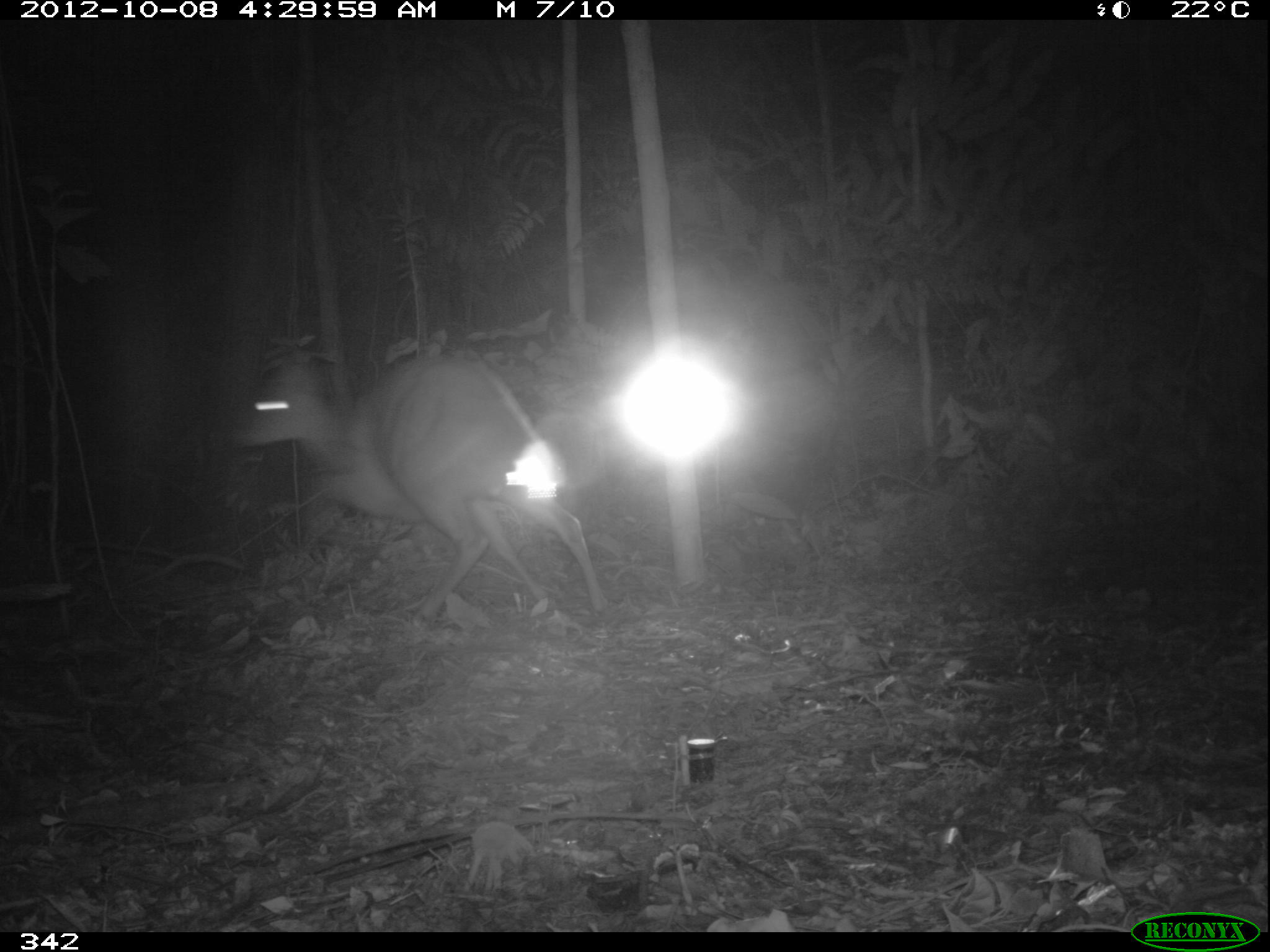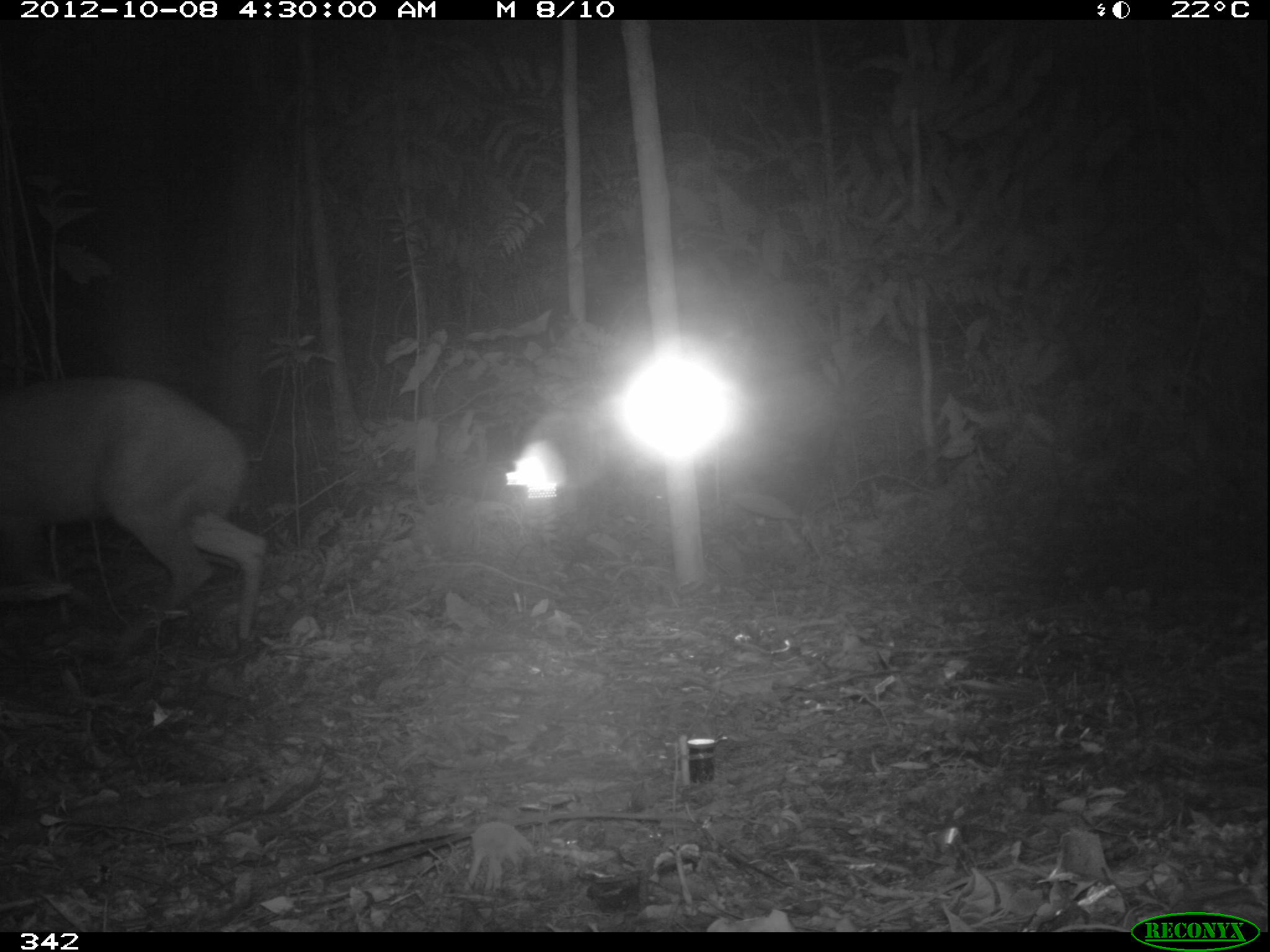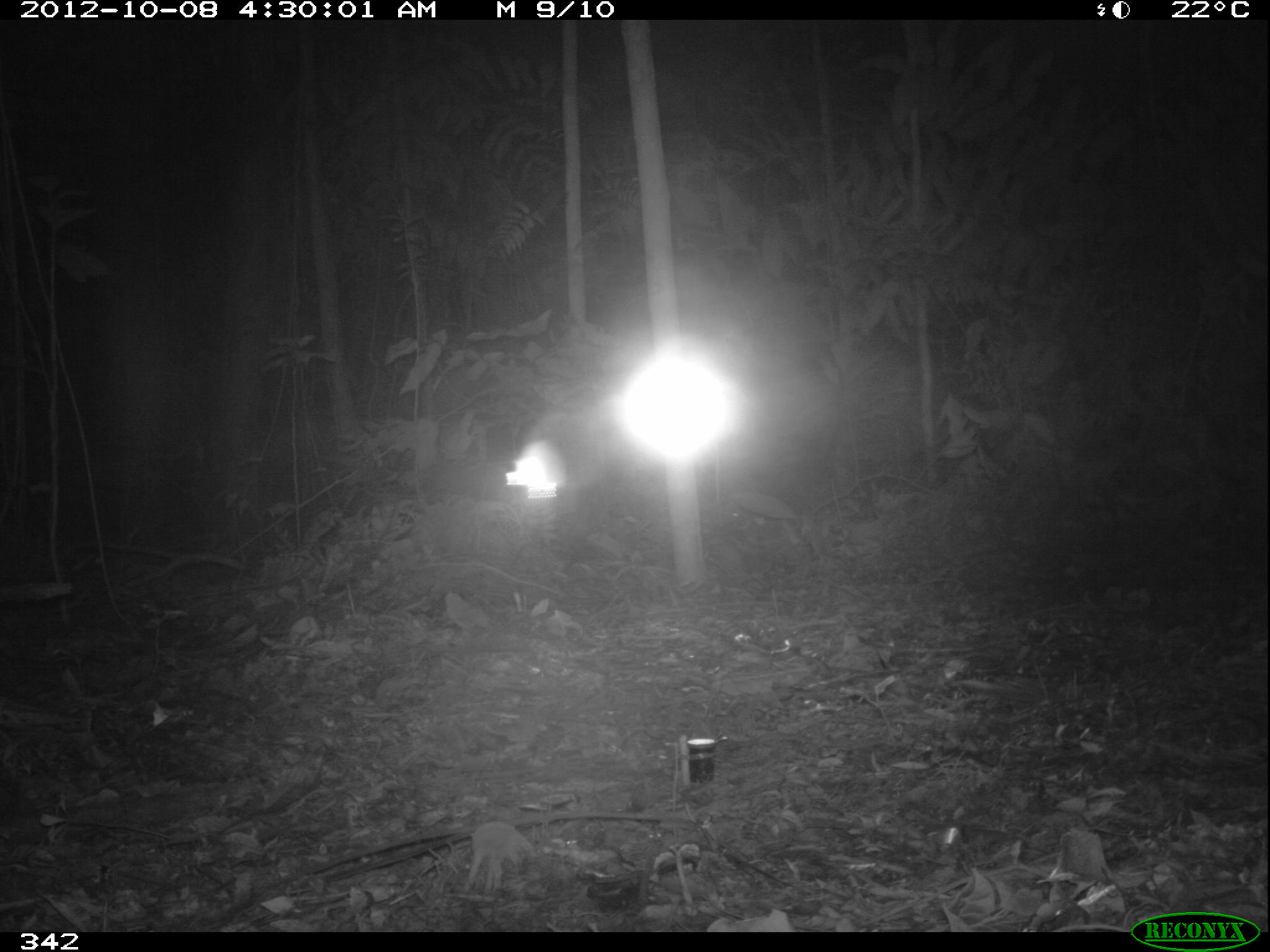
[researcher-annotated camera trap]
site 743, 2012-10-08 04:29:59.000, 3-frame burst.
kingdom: Animalia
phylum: Chordata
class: Mammalia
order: Artiodactyla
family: Cervidae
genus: Mazama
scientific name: Mazama americana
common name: red brocket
Mazama americana (red brocket).